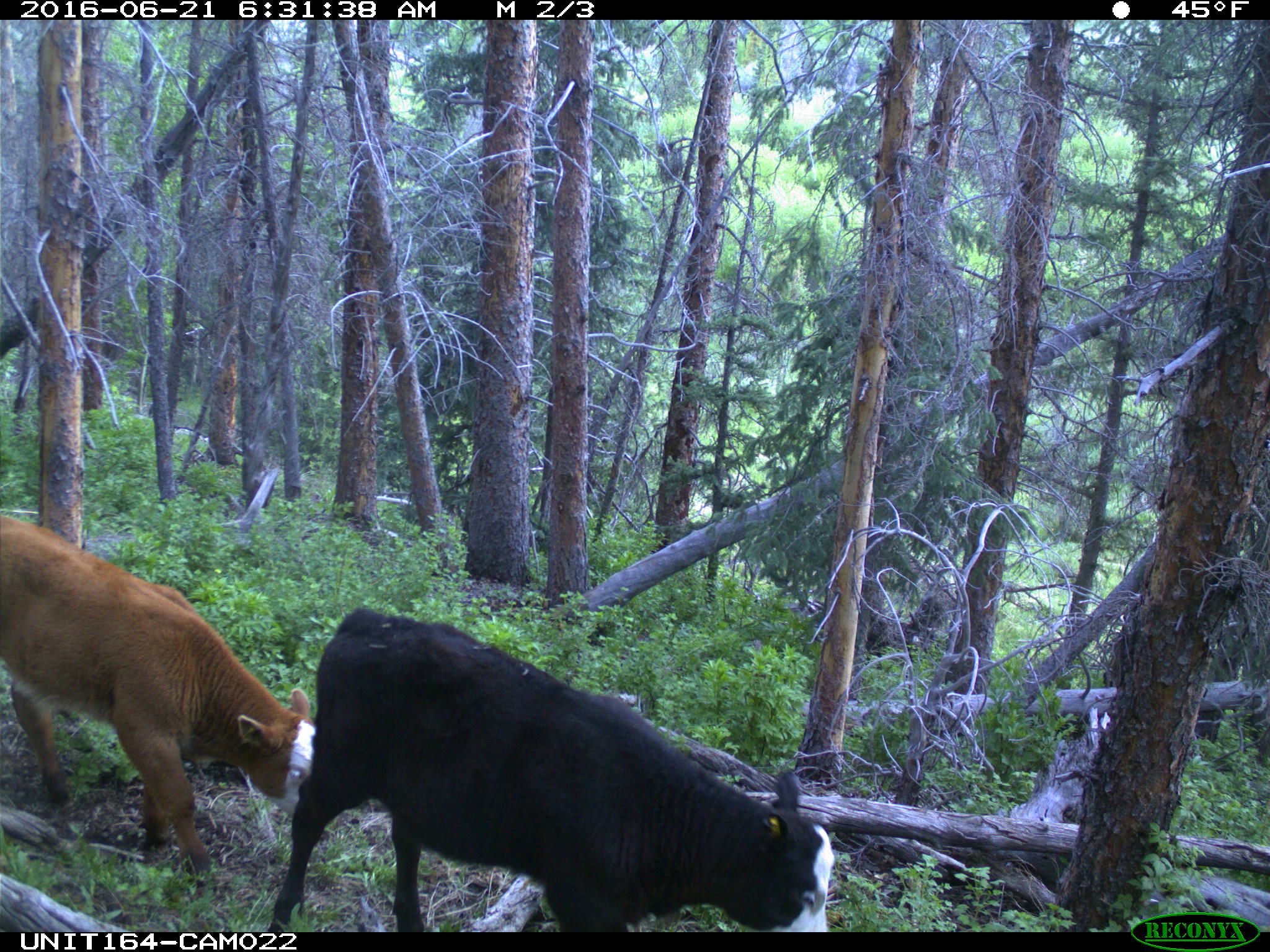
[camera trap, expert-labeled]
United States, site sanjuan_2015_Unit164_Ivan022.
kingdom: Animalia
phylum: Chordata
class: Mammalia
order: Artiodactyla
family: Bovidae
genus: Bos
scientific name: Bos taurus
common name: domestic cow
Bos taurus (domestic cow).